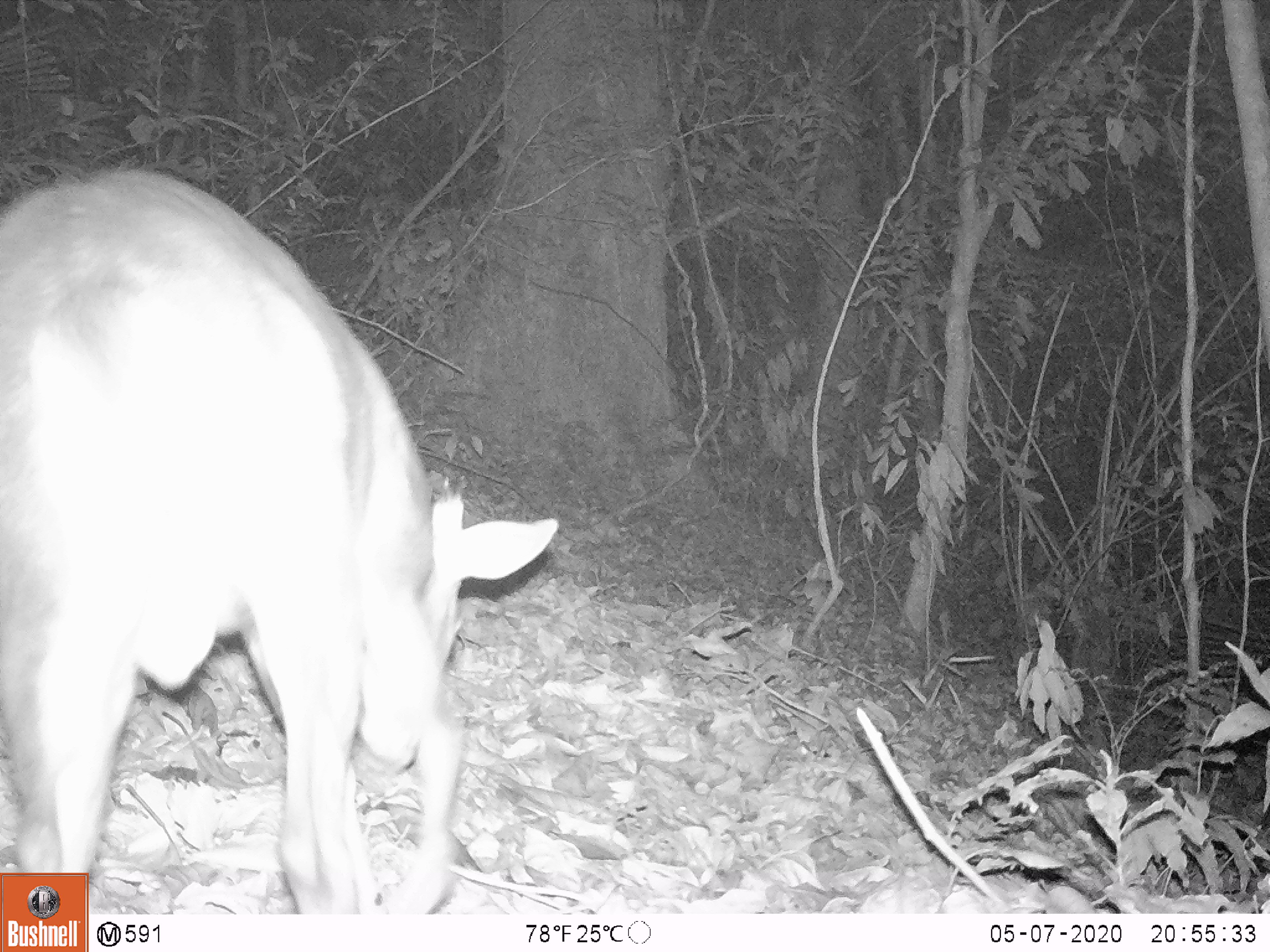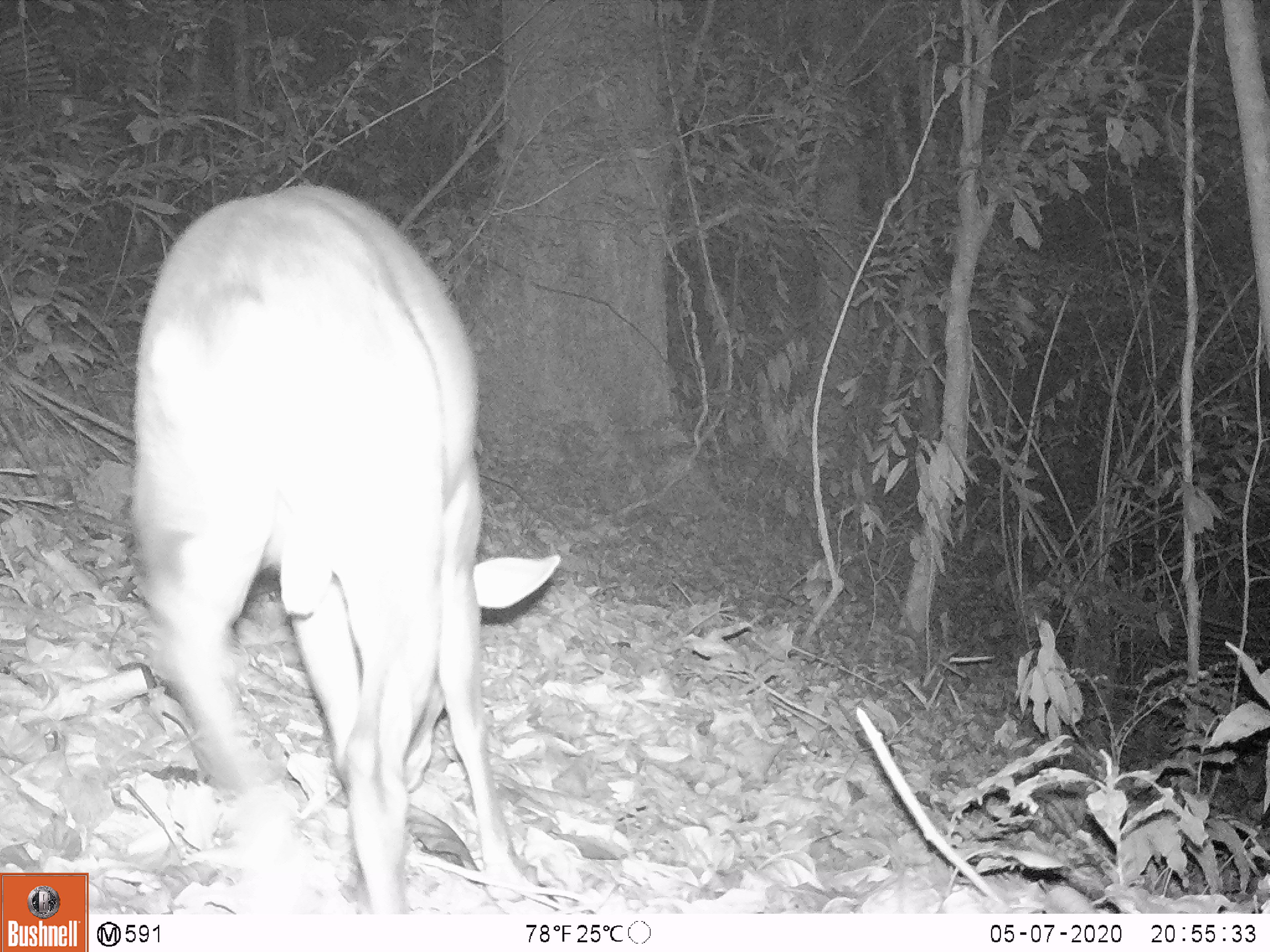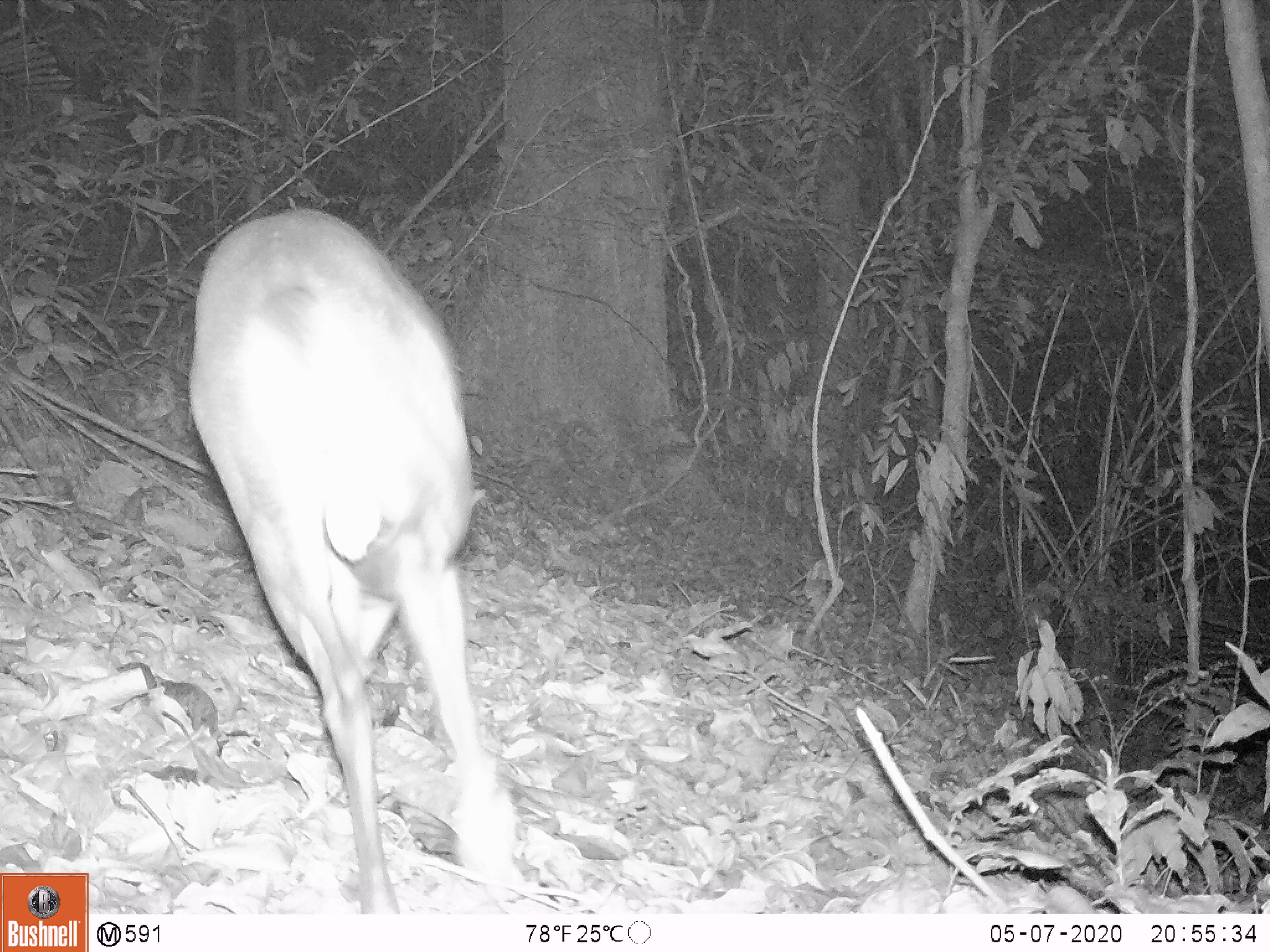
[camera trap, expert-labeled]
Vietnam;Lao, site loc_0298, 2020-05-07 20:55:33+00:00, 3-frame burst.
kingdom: Animalia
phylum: Chordata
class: Mammalia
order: Artiodactyla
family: Cervidae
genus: Muntiacus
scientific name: Muntiacus rooseveltorum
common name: roosevelt's muntjac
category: roosevelts muntjac group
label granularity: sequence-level